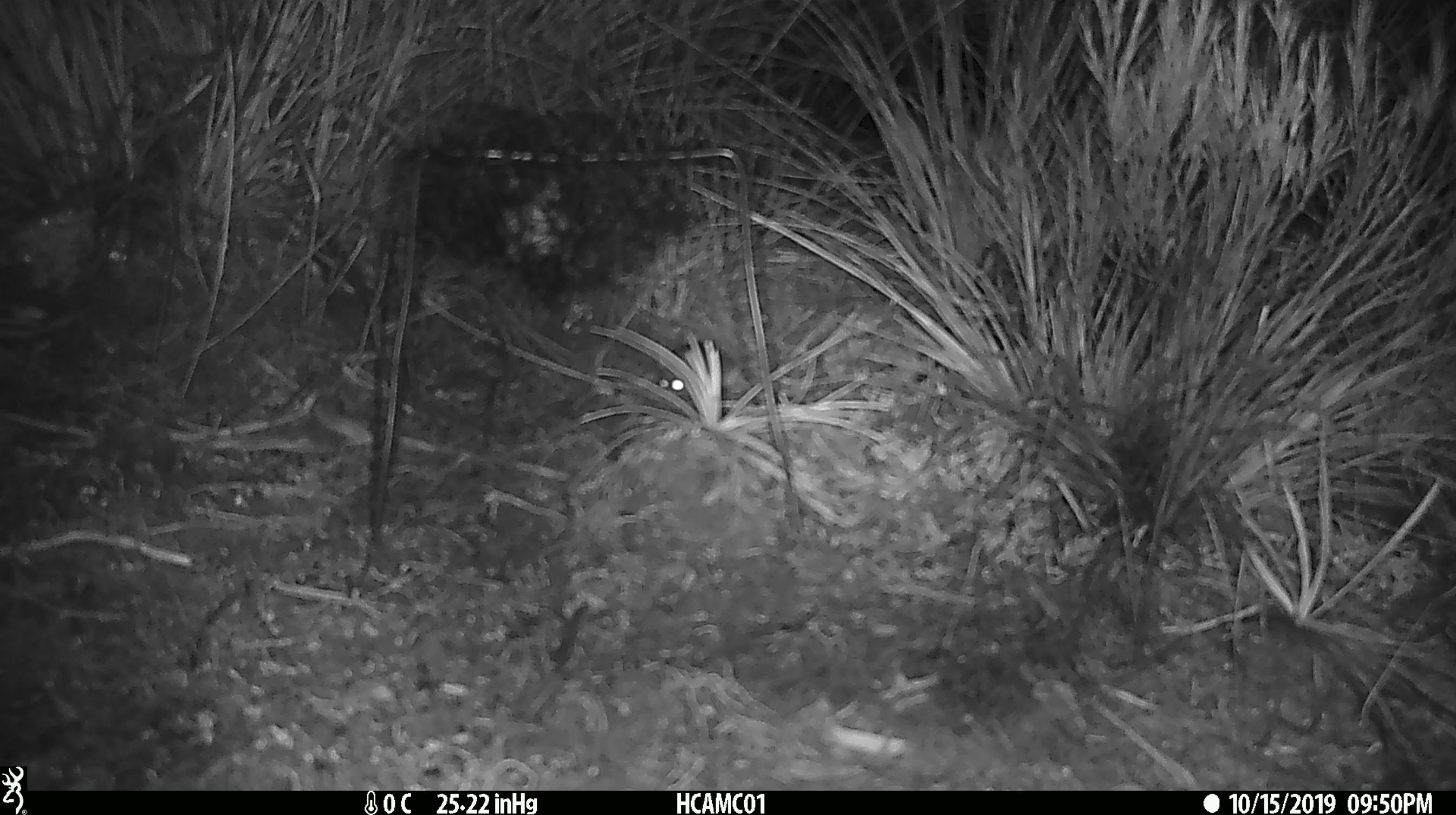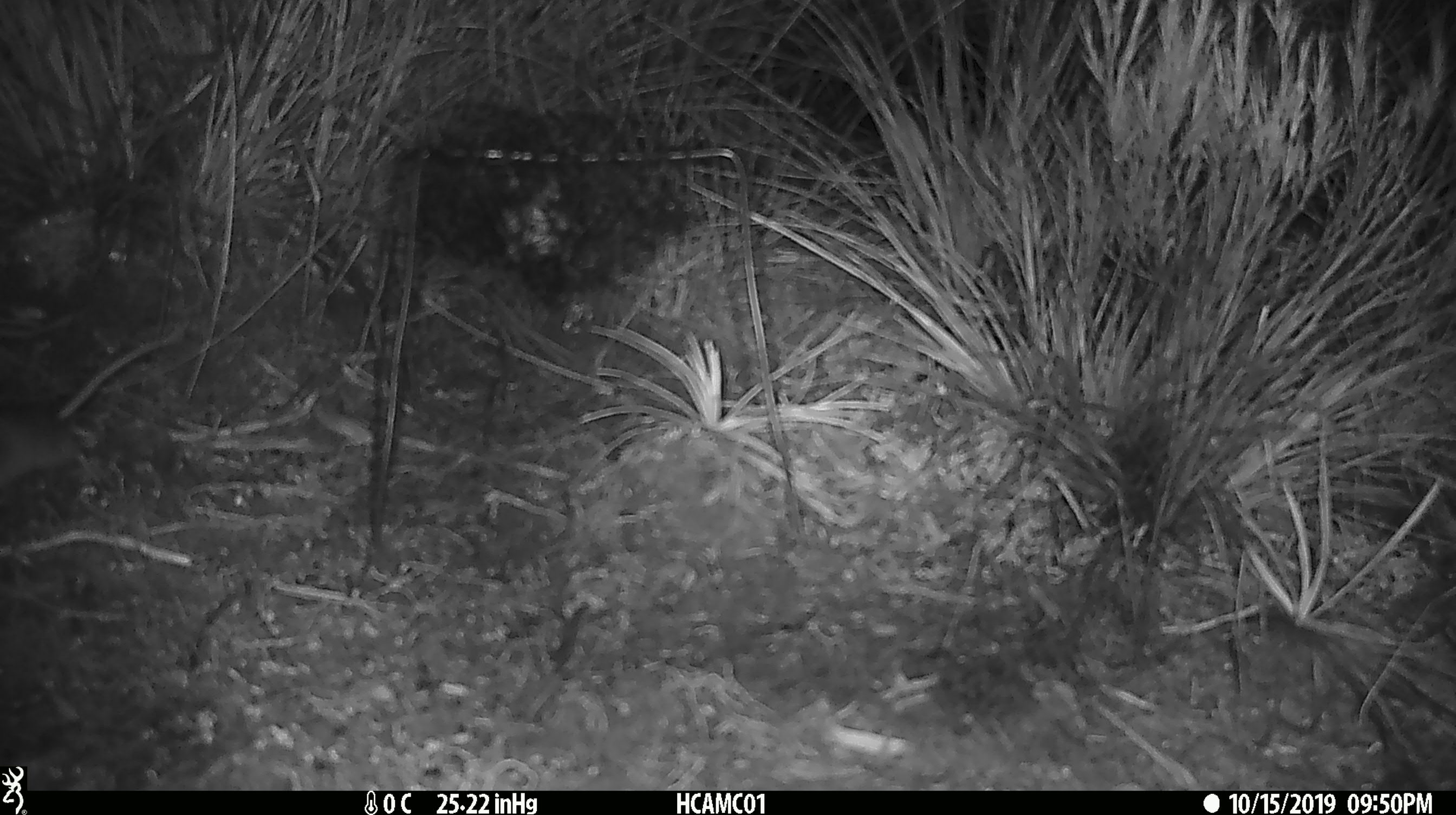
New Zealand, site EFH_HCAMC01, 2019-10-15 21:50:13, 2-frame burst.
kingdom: Animalia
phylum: Chordata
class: Mammalia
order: Rodentia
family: Muridae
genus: Mus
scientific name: Mus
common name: mouse